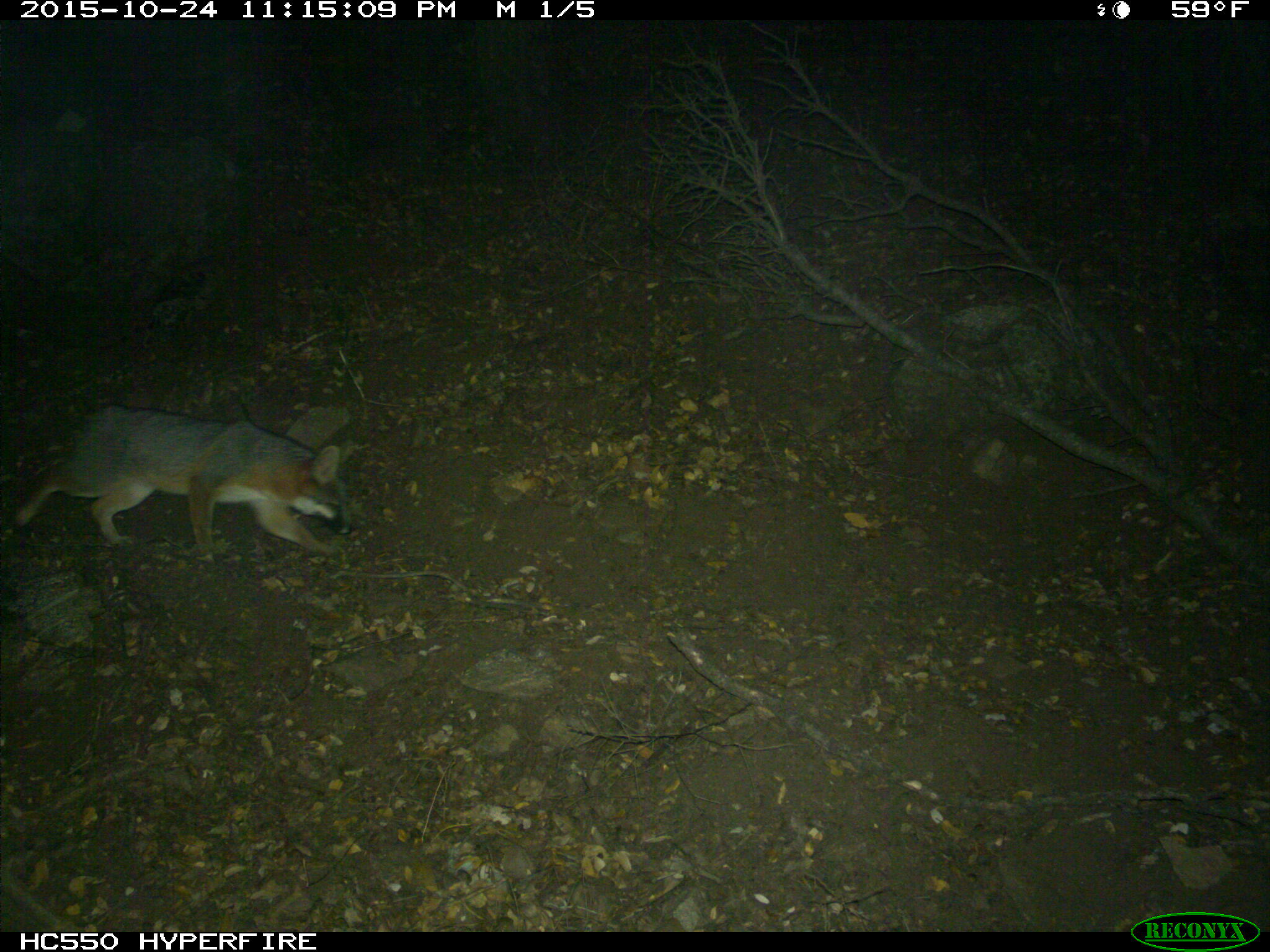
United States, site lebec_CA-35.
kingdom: Animalia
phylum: Chordata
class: Mammalia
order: Carnivora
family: Canidae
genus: Urocyon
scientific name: Urocyon cinereoargenteus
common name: gray fox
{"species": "Urocyon cinereoargenteus (gray fox)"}